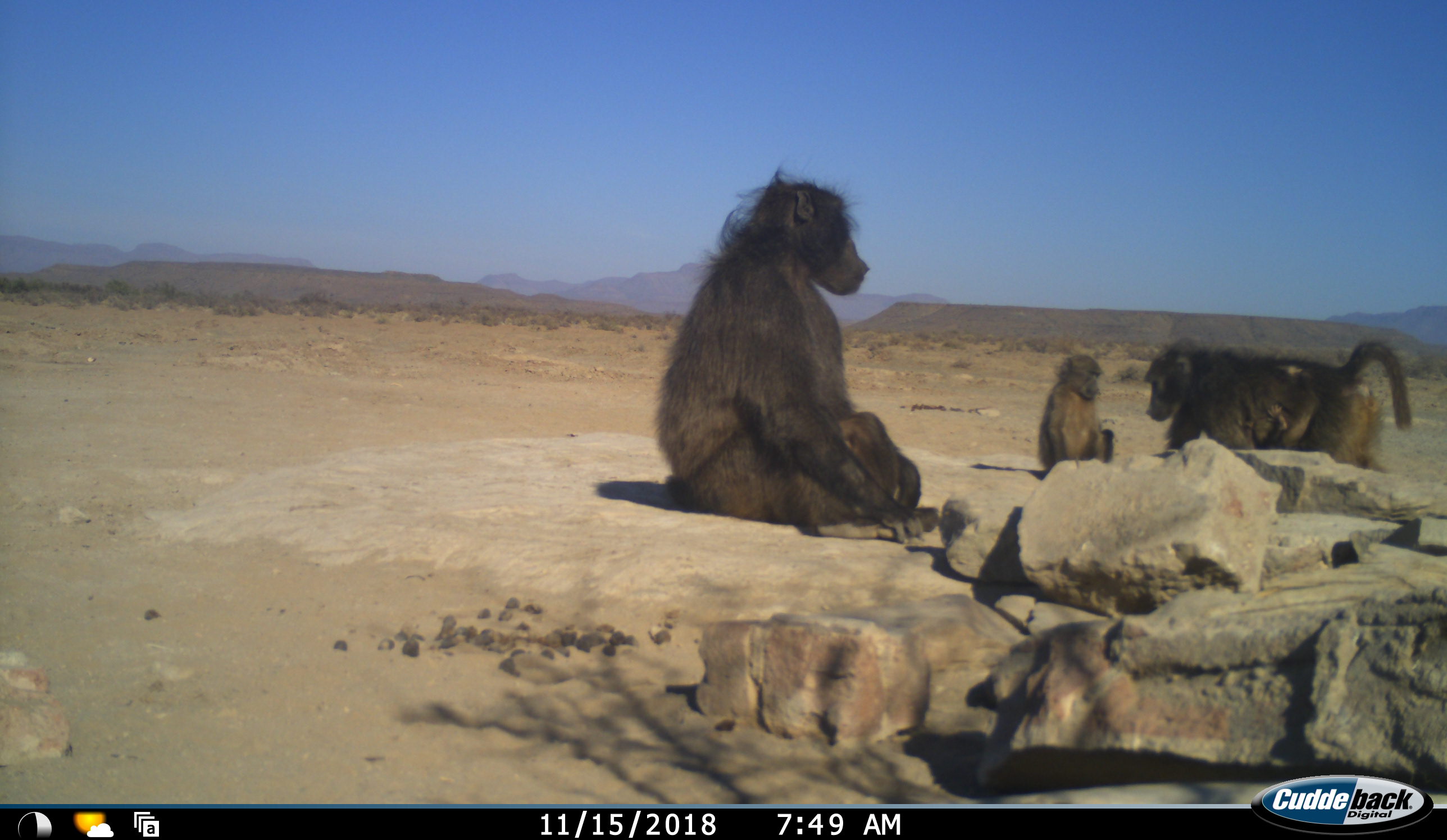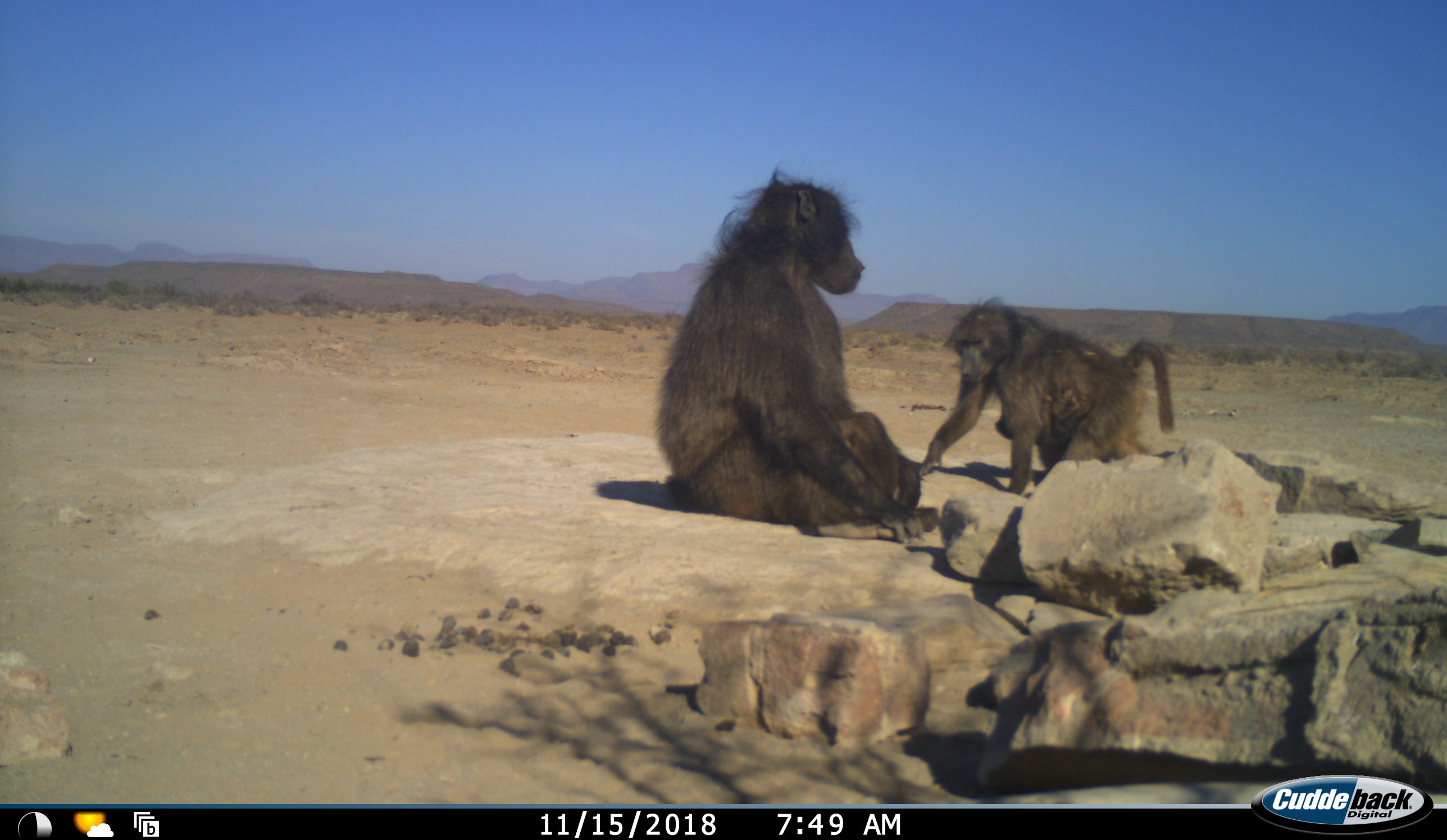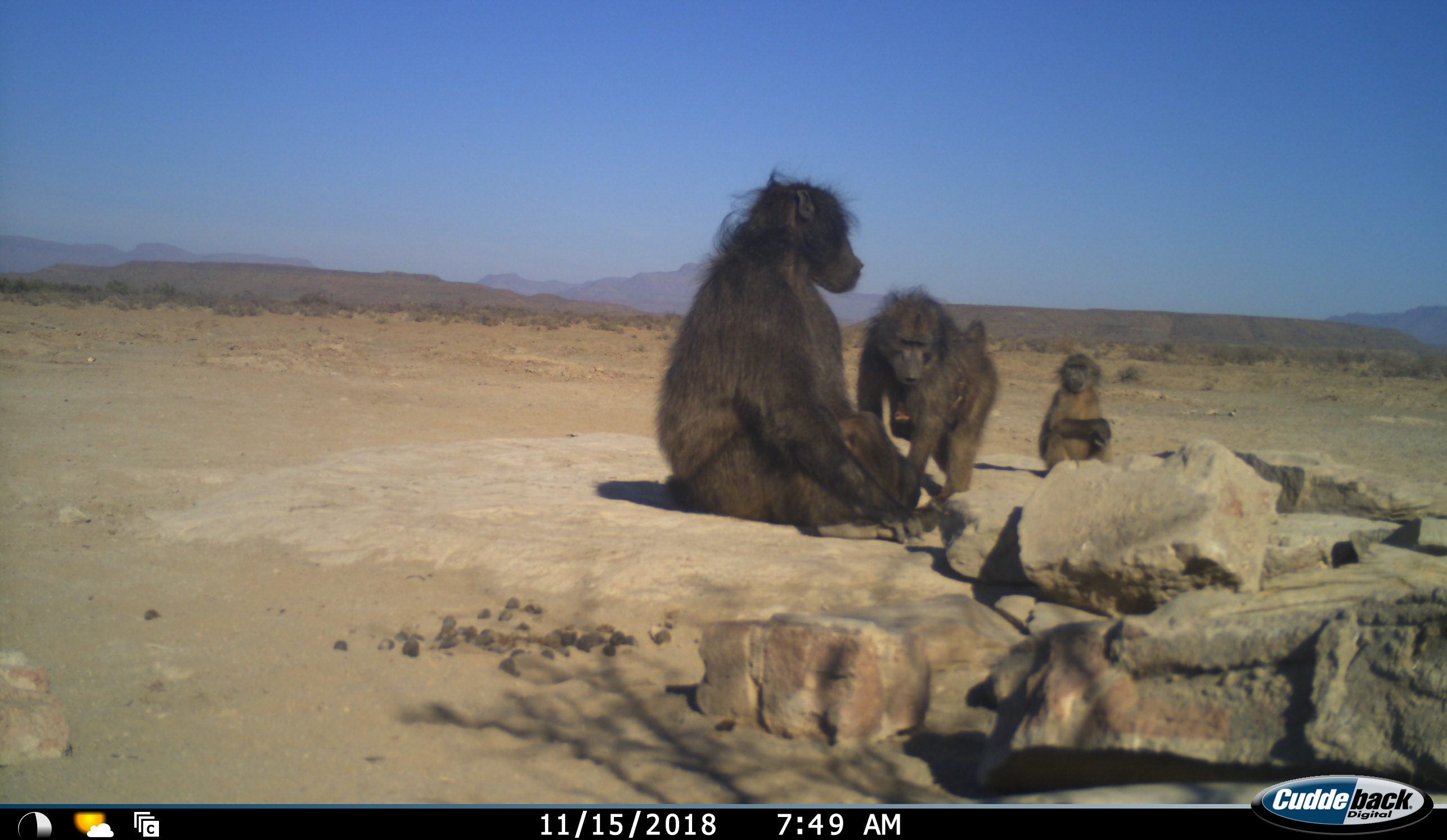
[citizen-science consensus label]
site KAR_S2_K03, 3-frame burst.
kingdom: Animalia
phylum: Chordata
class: Mammalia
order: Primates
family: Cercopithecidae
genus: Papio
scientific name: Papio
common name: baboon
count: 4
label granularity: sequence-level